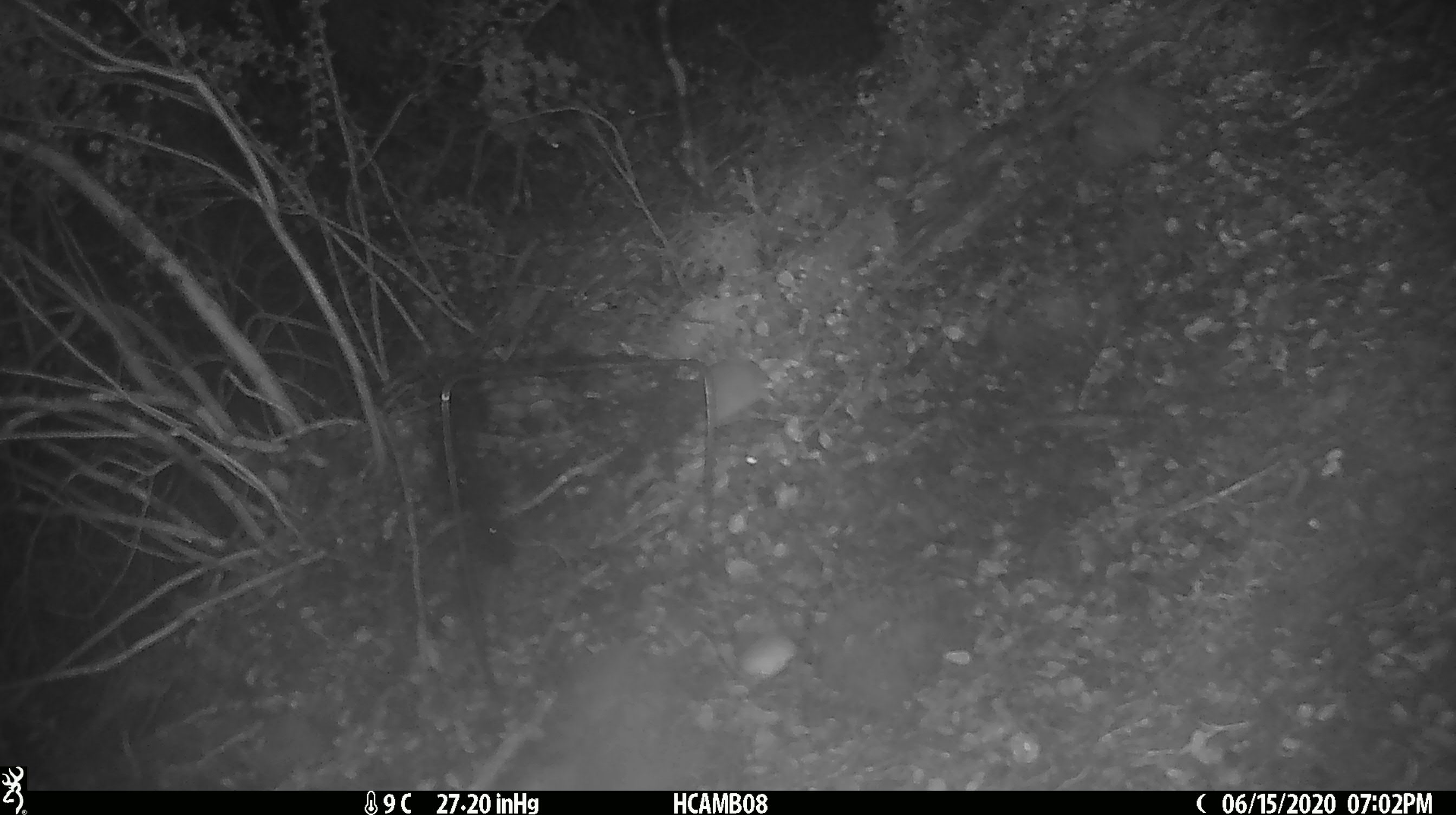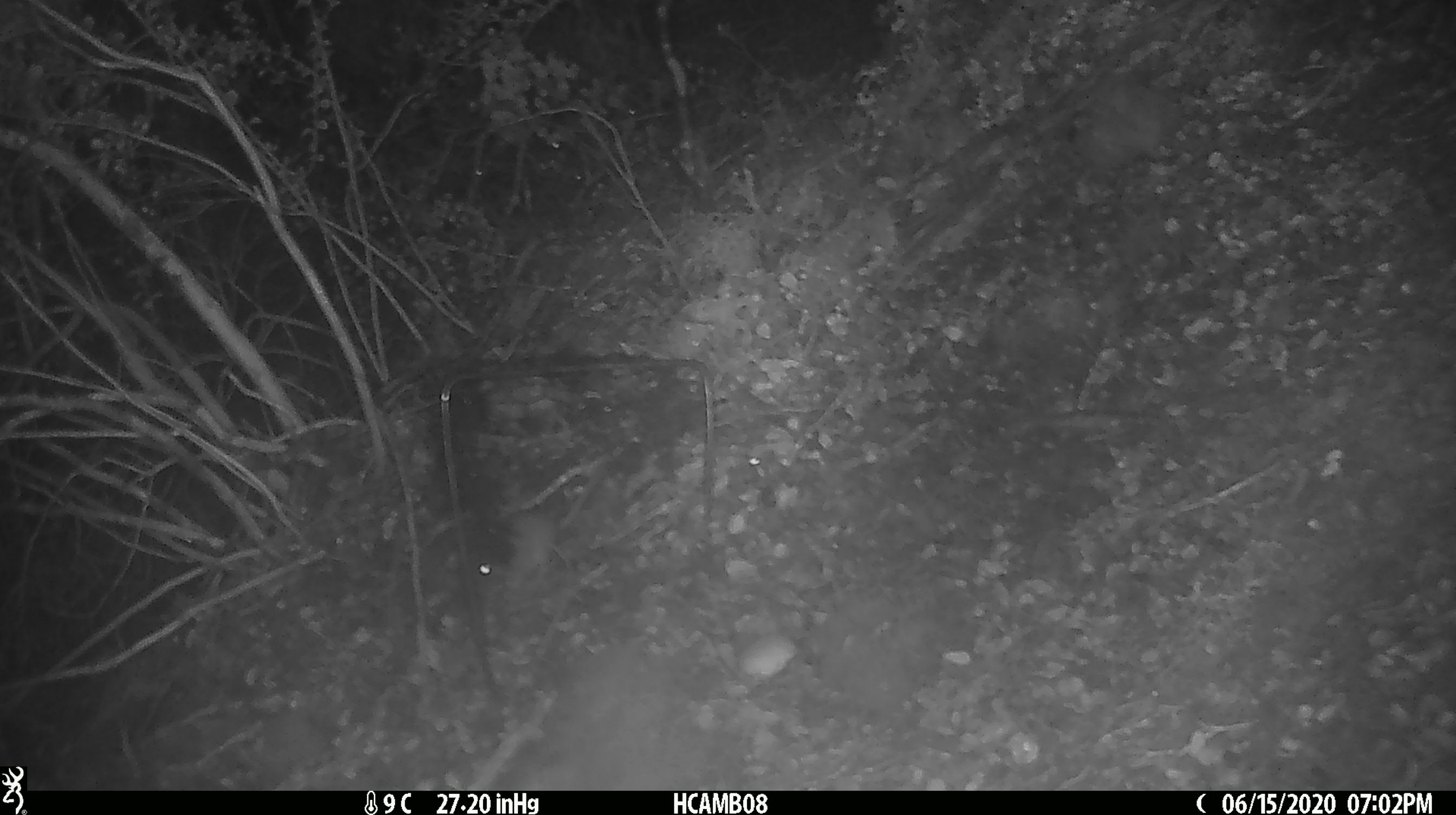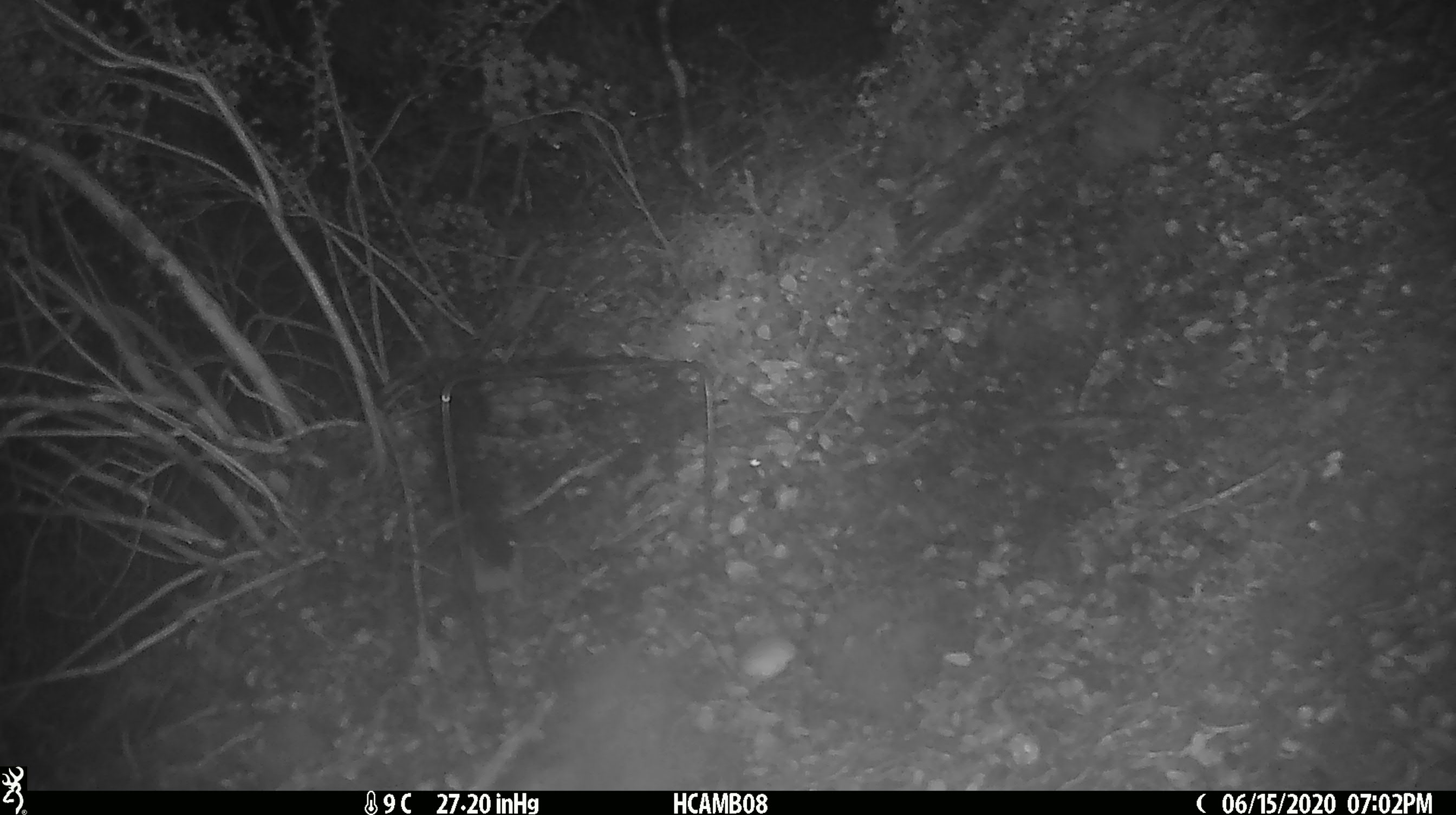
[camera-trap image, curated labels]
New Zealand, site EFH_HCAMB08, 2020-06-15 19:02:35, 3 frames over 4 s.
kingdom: Animalia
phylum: Chordata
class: Mammalia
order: Rodentia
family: Muridae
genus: Mus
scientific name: Mus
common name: mouse